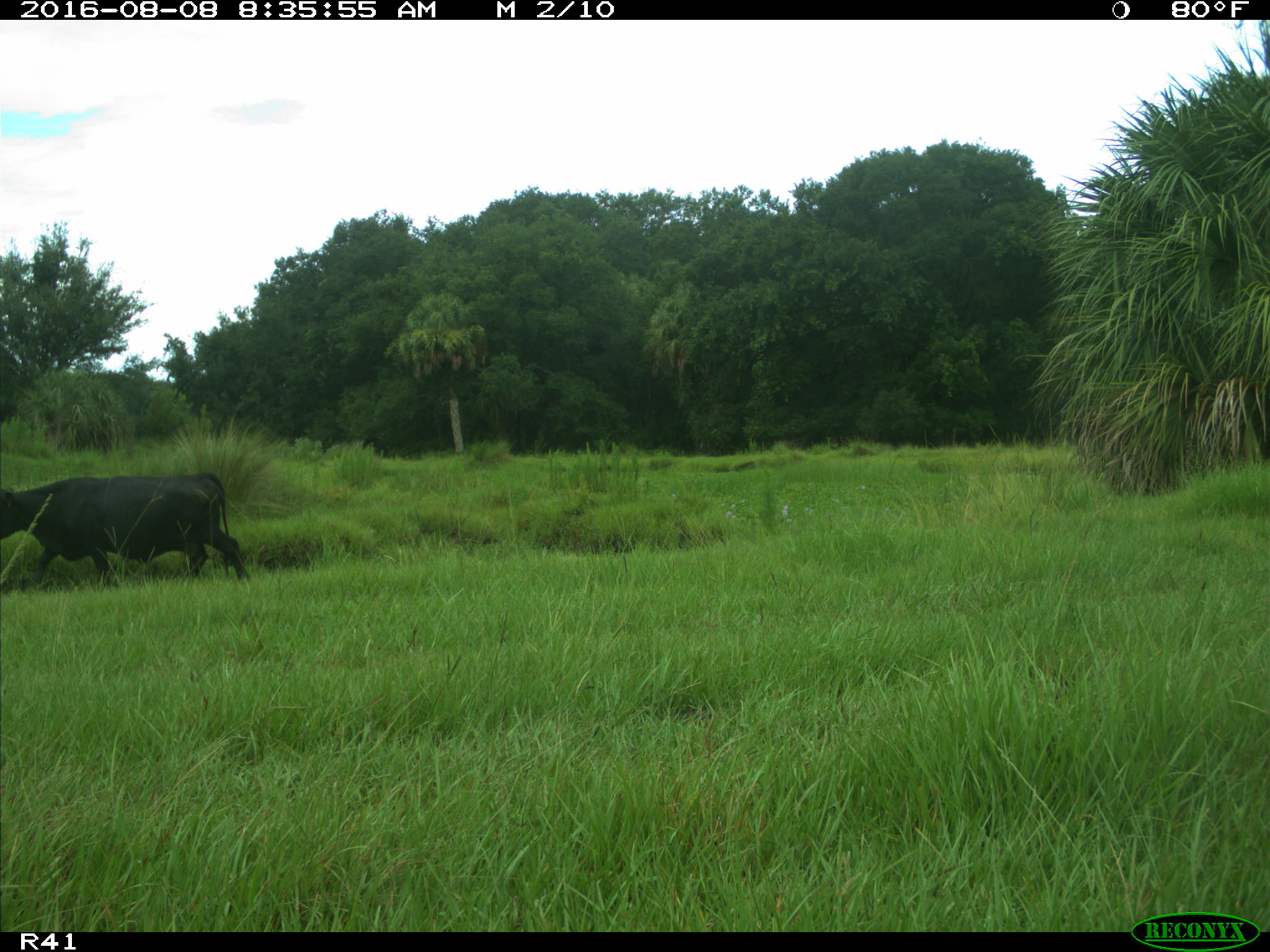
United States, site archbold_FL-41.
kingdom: Animalia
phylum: Chordata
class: Mammalia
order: Artiodactyla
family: Bovidae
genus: Bos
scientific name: Bos taurus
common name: domestic cow